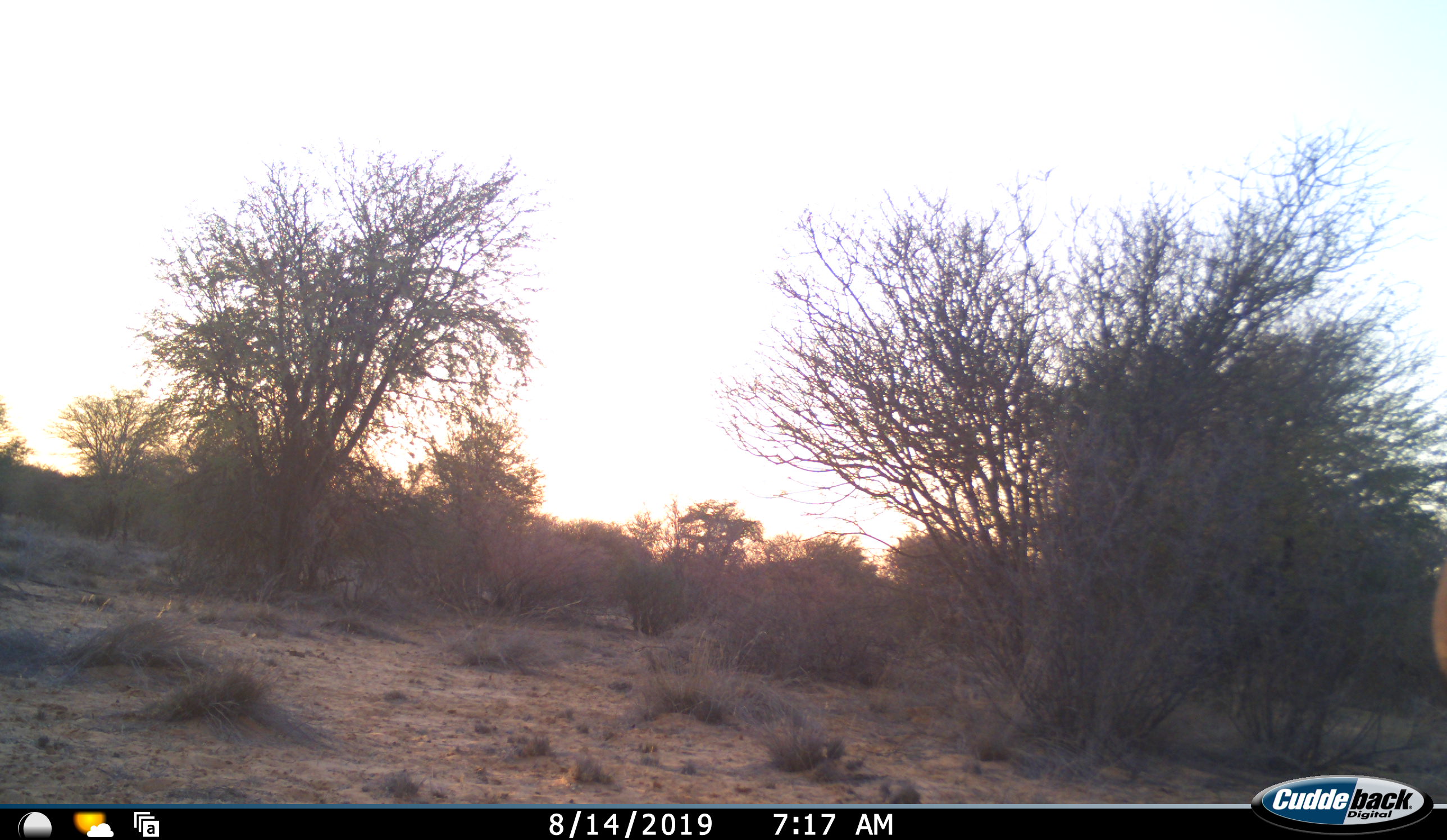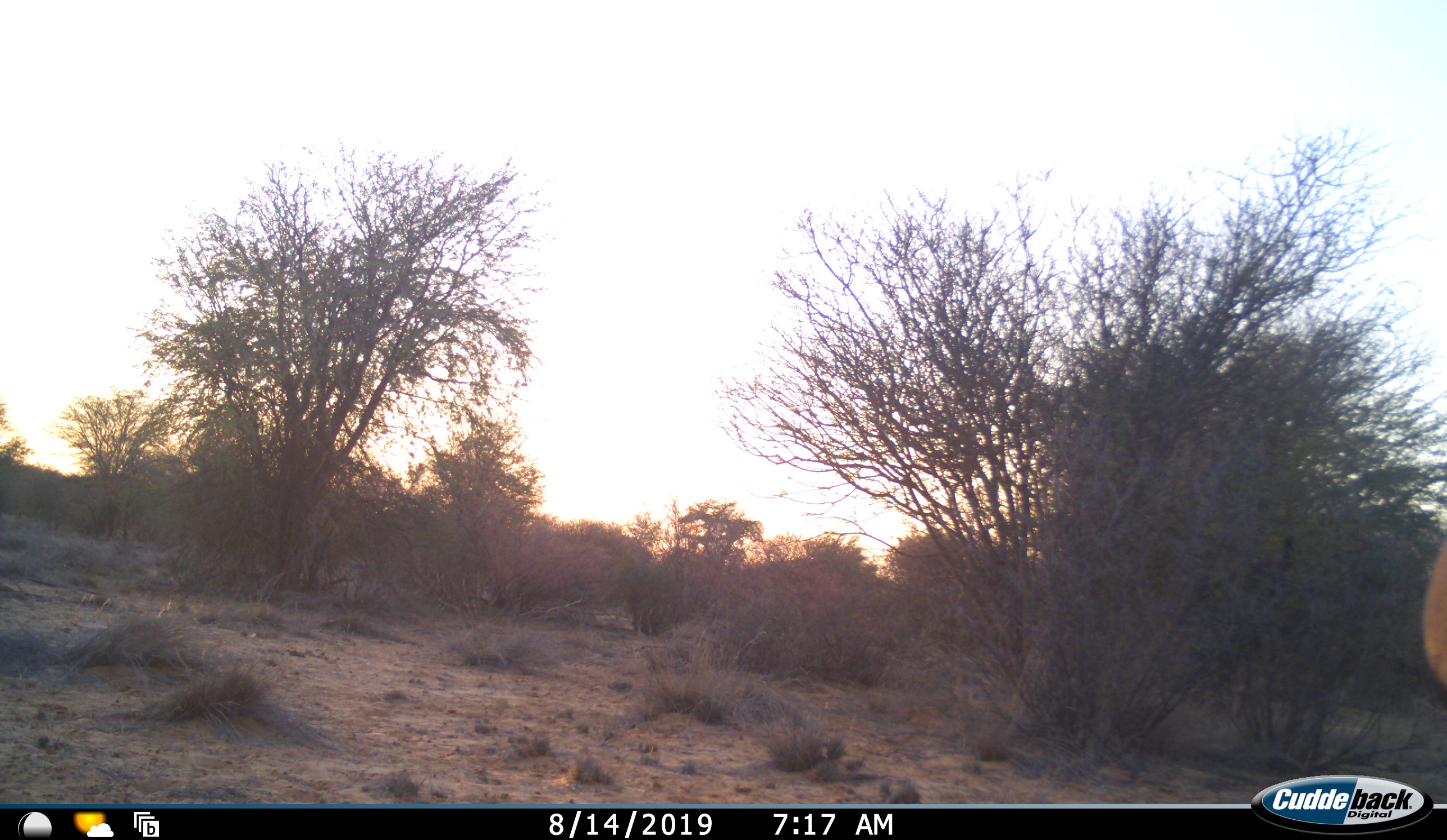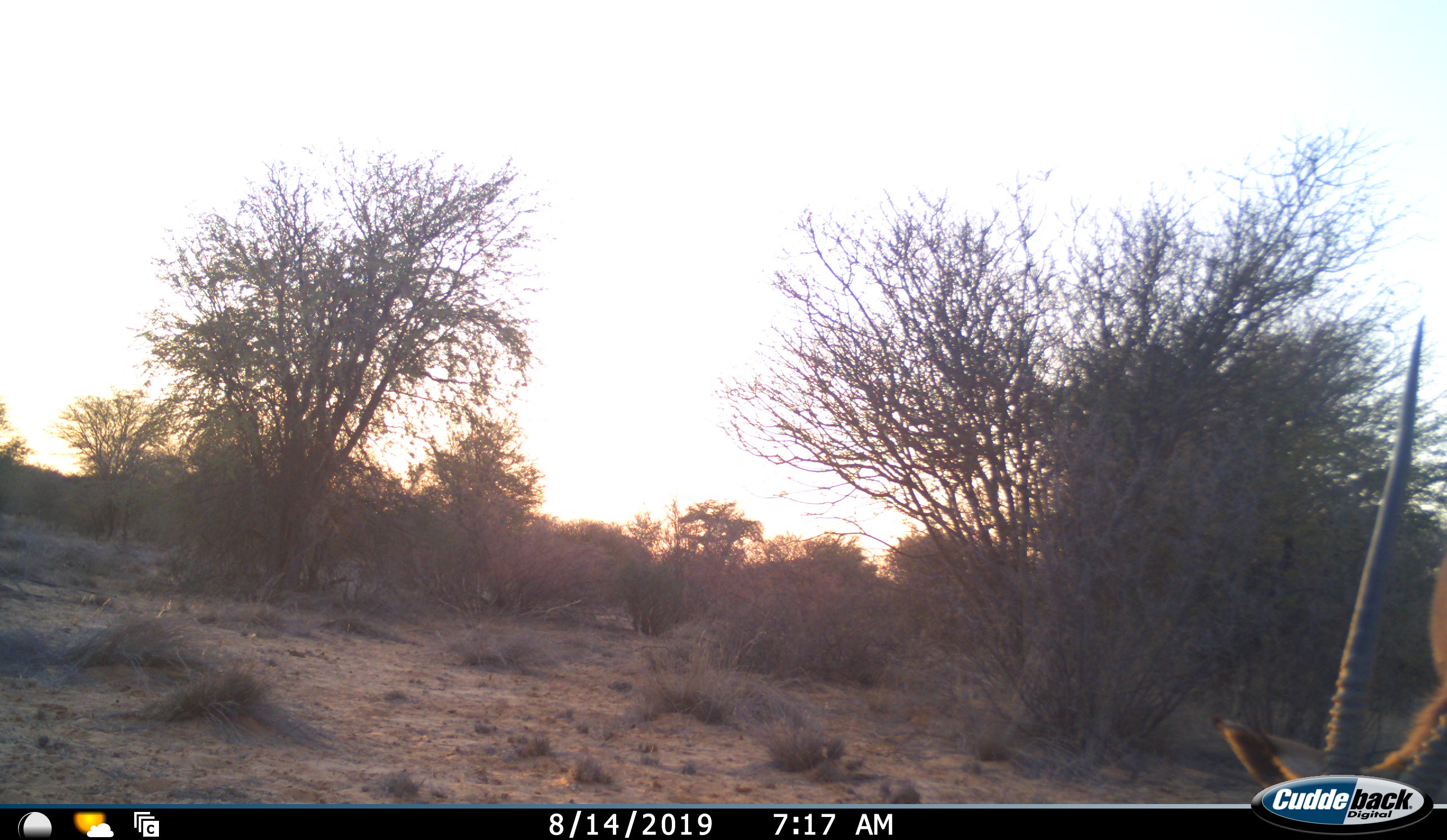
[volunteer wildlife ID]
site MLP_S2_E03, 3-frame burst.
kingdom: Animalia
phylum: Chordata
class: Mammalia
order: Artiodactyla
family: Bovidae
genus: Oryx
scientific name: Oryx gazella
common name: gemsbok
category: oryx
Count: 1.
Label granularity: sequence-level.